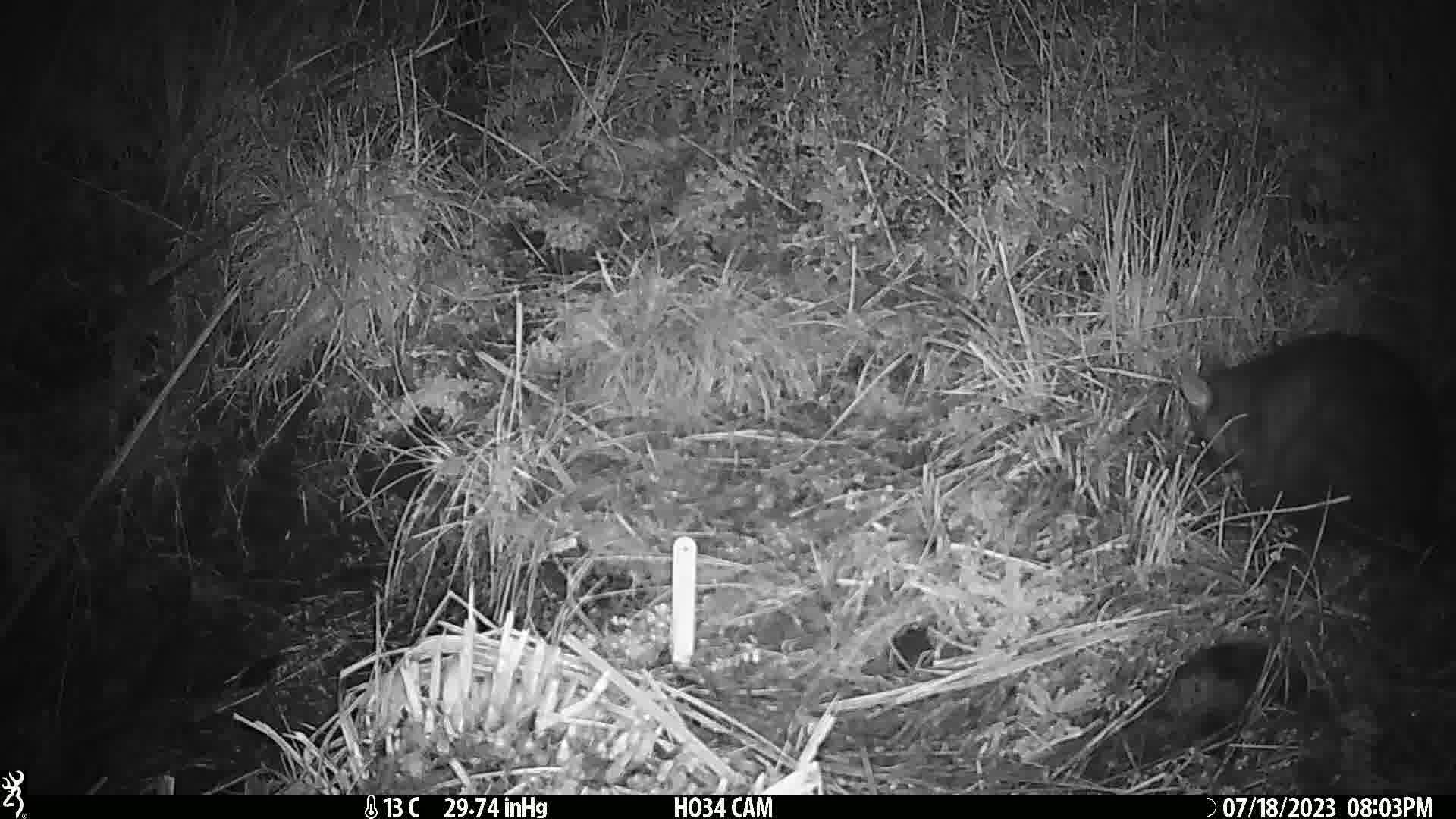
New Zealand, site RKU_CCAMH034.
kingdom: Animalia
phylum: Chordata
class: Mammalia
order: Diprotodontia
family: Phalangeridae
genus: Trichosurus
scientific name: Trichosurus vulpecula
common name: common brushtail possum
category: possum